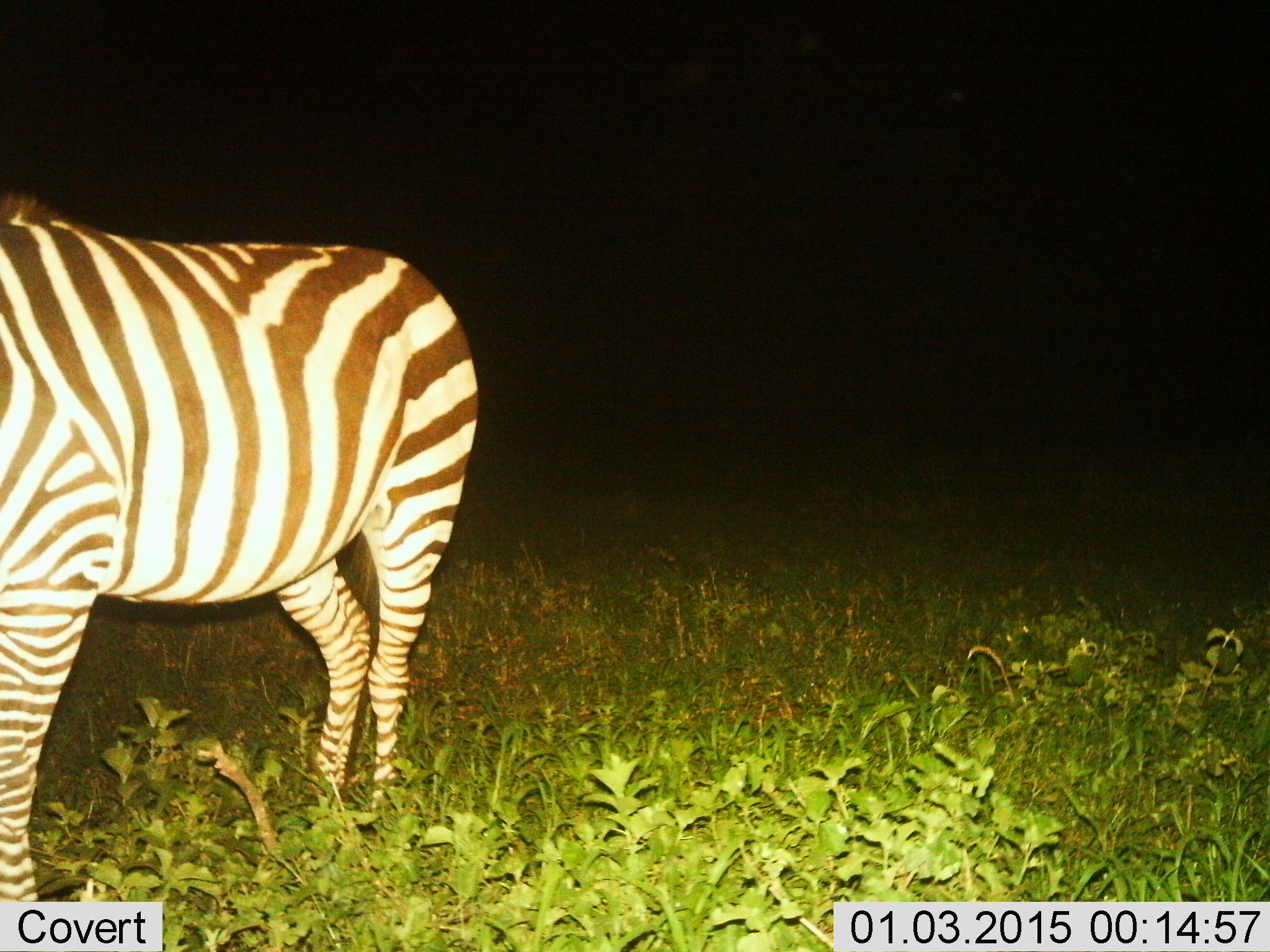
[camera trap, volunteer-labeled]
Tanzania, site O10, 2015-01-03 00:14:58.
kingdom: Animalia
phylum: Chordata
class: Mammalia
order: Perissodactyla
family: Equidae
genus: Equus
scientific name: Equus quagga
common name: plains zebra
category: zebra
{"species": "zebra (plains zebra) (Equus quagga)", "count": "1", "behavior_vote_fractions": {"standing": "90%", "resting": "0%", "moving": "10%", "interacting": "0%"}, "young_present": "0%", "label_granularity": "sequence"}